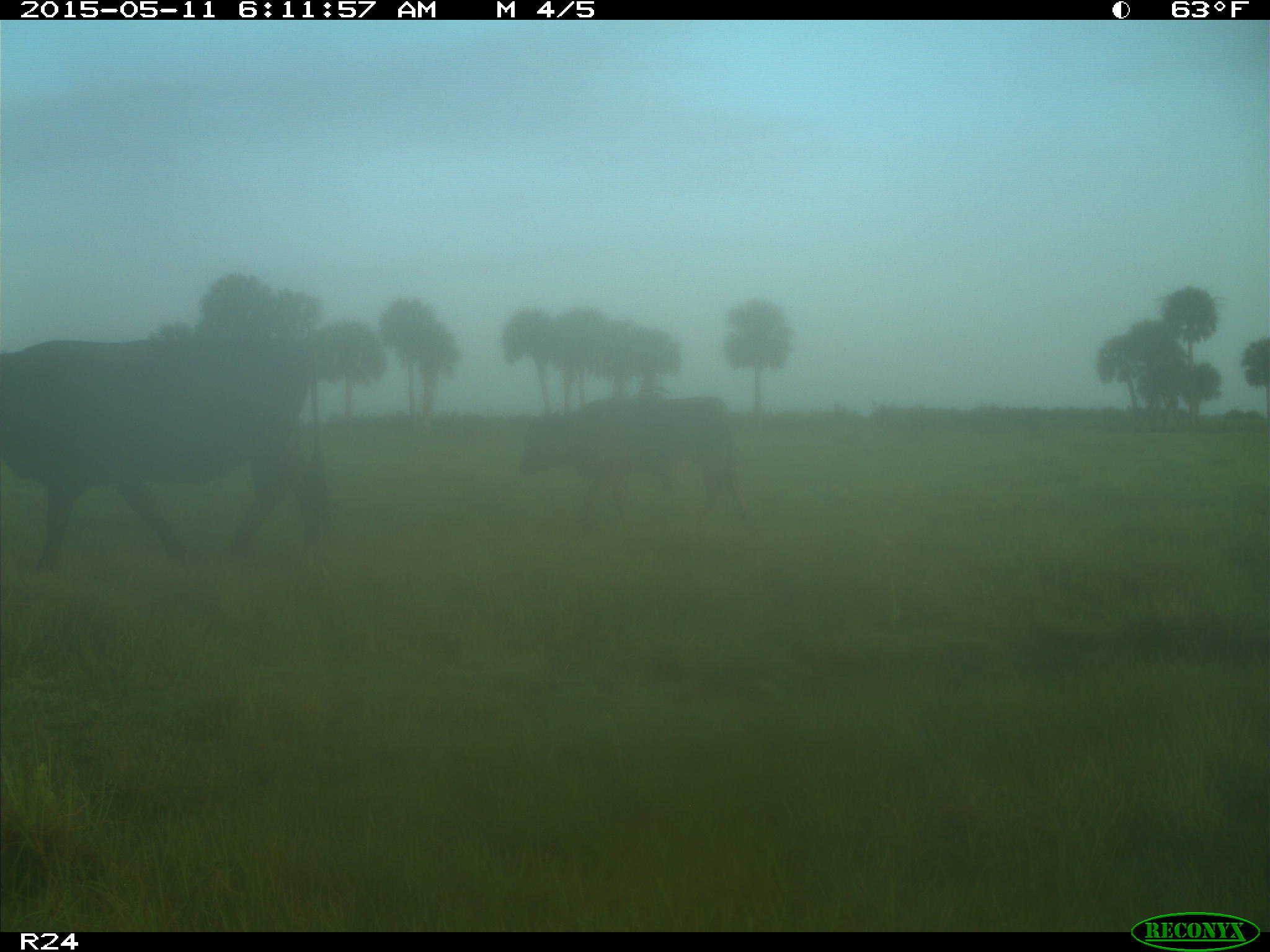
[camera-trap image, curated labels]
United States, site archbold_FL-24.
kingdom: Animalia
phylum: Chordata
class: Mammalia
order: Artiodactyla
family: Bovidae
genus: Bos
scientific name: Bos taurus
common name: domestic cow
Bos taurus (domestic cow).